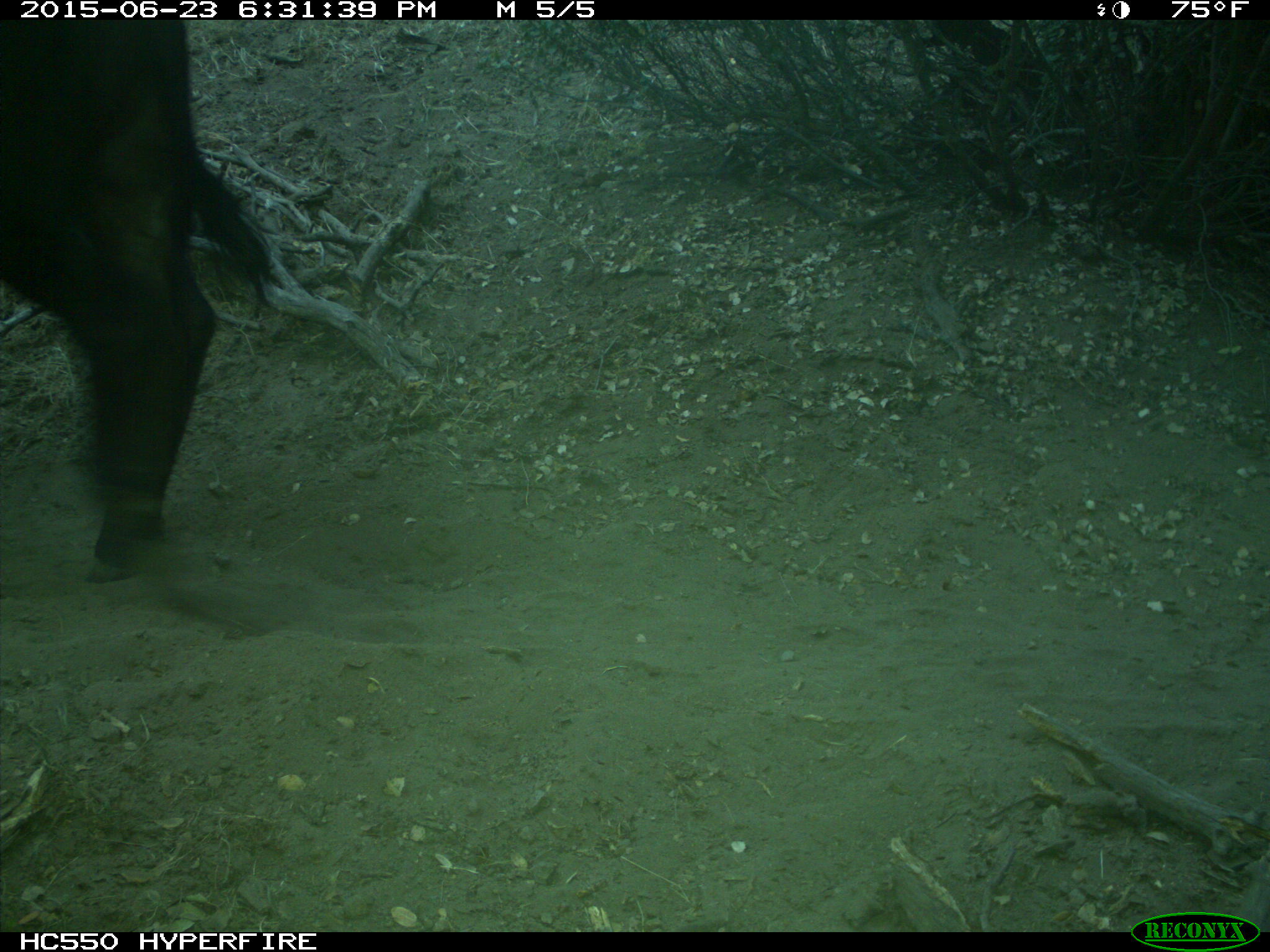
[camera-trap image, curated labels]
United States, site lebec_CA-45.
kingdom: Animalia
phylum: Chordata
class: Mammalia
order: Artiodactyla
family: Bovidae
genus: Bos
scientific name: Bos taurus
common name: domestic cow